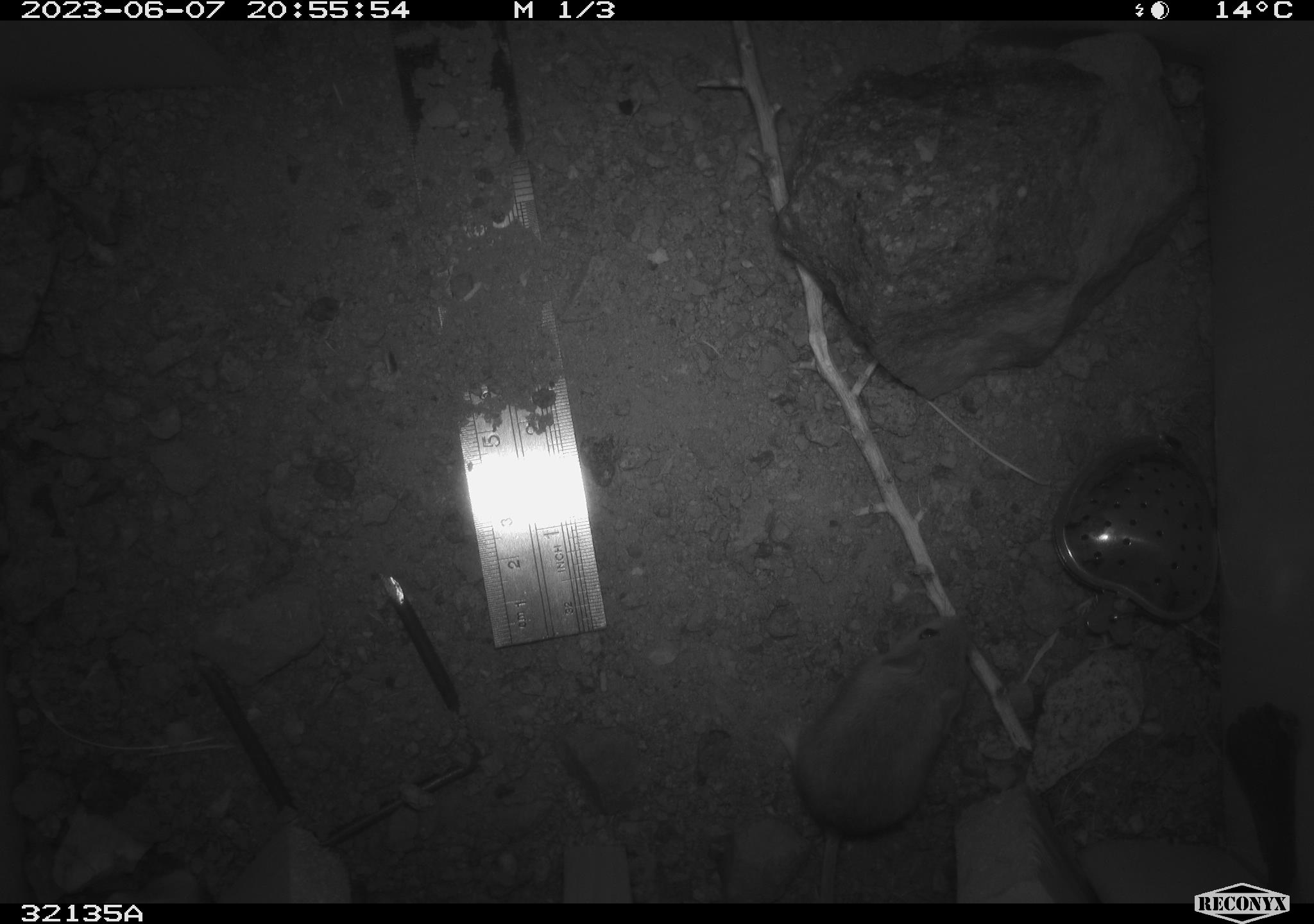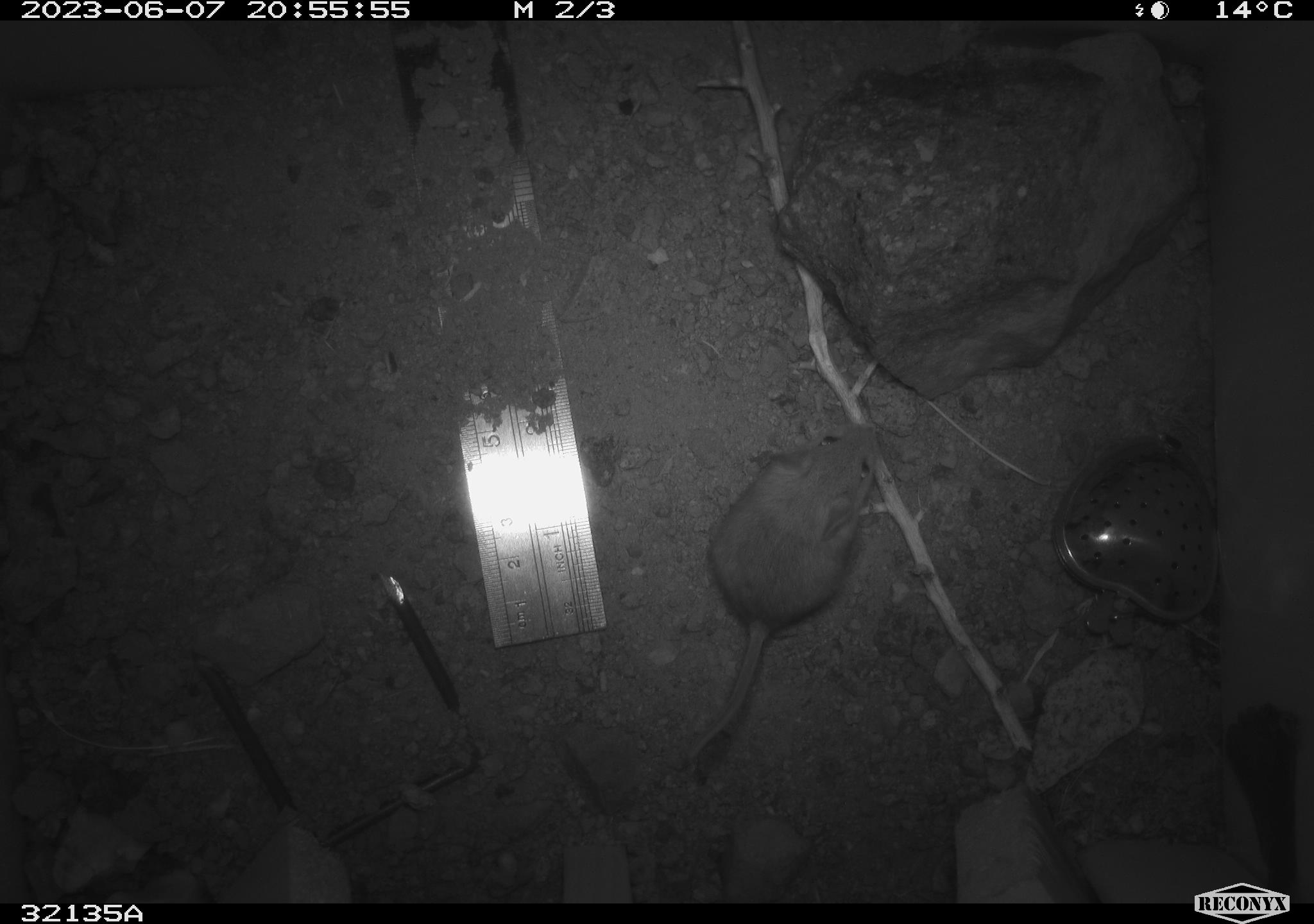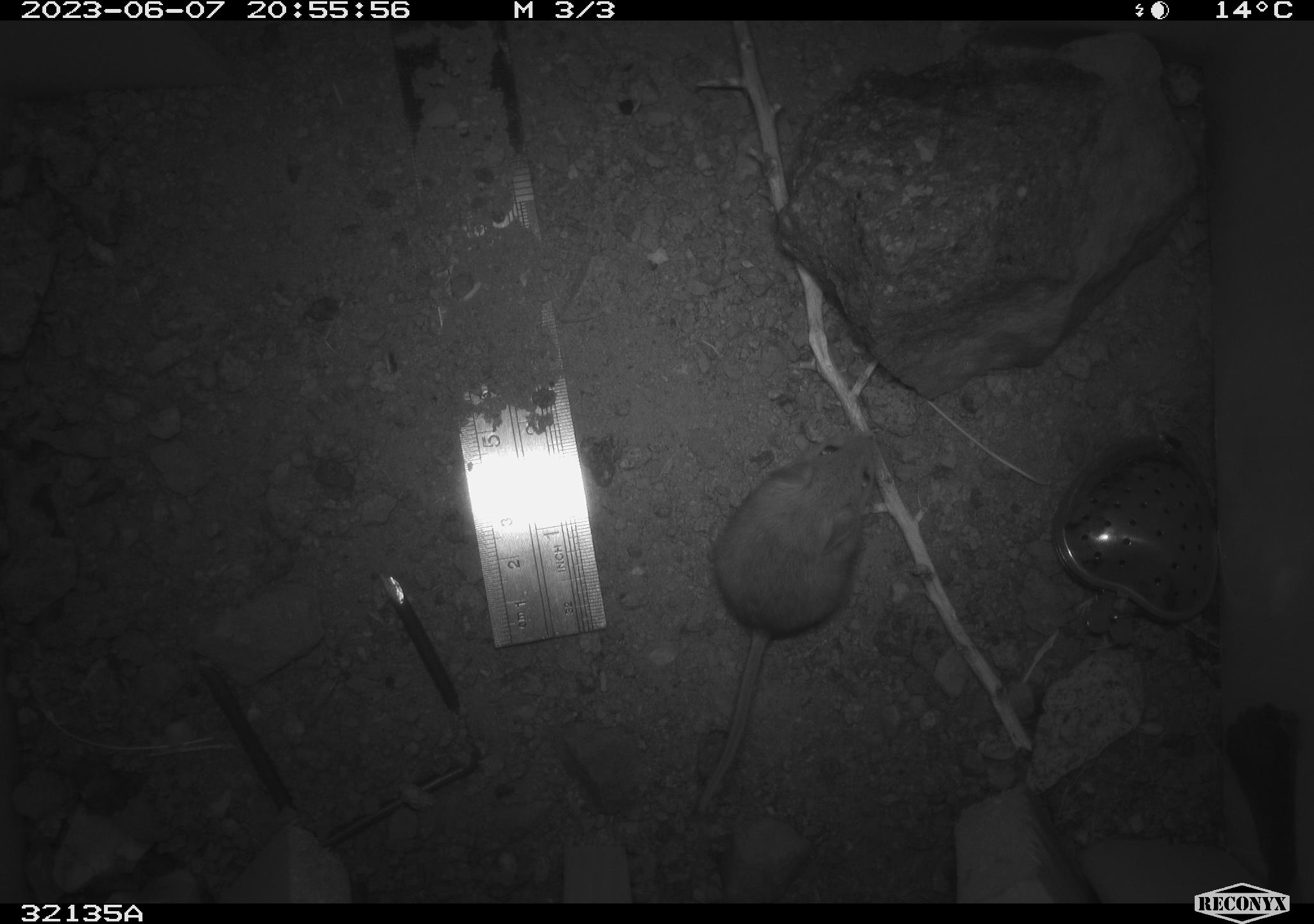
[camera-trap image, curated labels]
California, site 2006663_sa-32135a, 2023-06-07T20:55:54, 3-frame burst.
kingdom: Animalia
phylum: Chordata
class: Mammalia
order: Rodentia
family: Heteromyidae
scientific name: Heteromyidae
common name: kangaroo rats and pocket mice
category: heteromyidae family